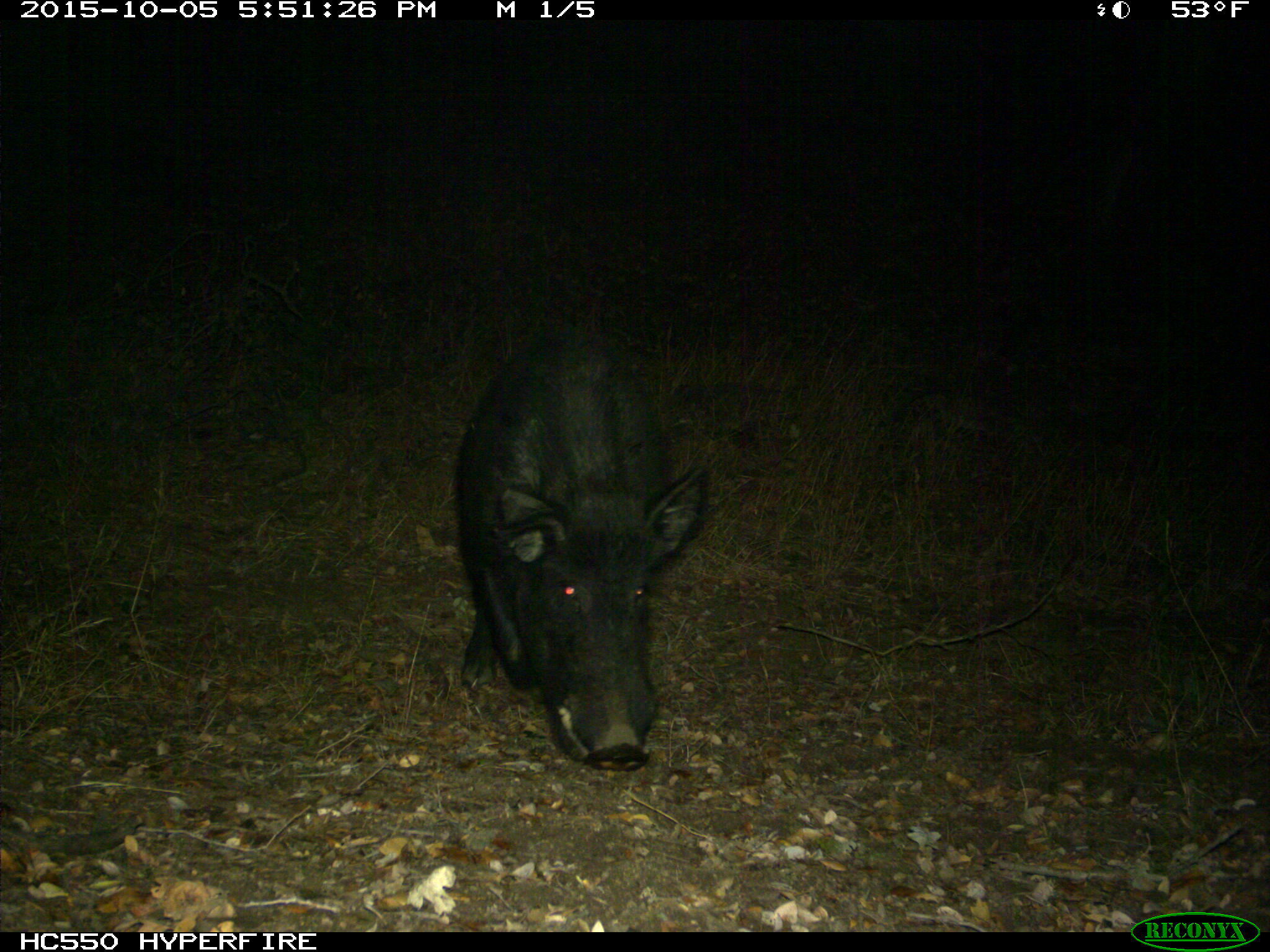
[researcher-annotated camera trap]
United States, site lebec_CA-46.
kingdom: Animalia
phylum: Chordata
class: Mammalia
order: Artiodactyla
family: Suidae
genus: Sus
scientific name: Sus scrofa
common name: wild boar